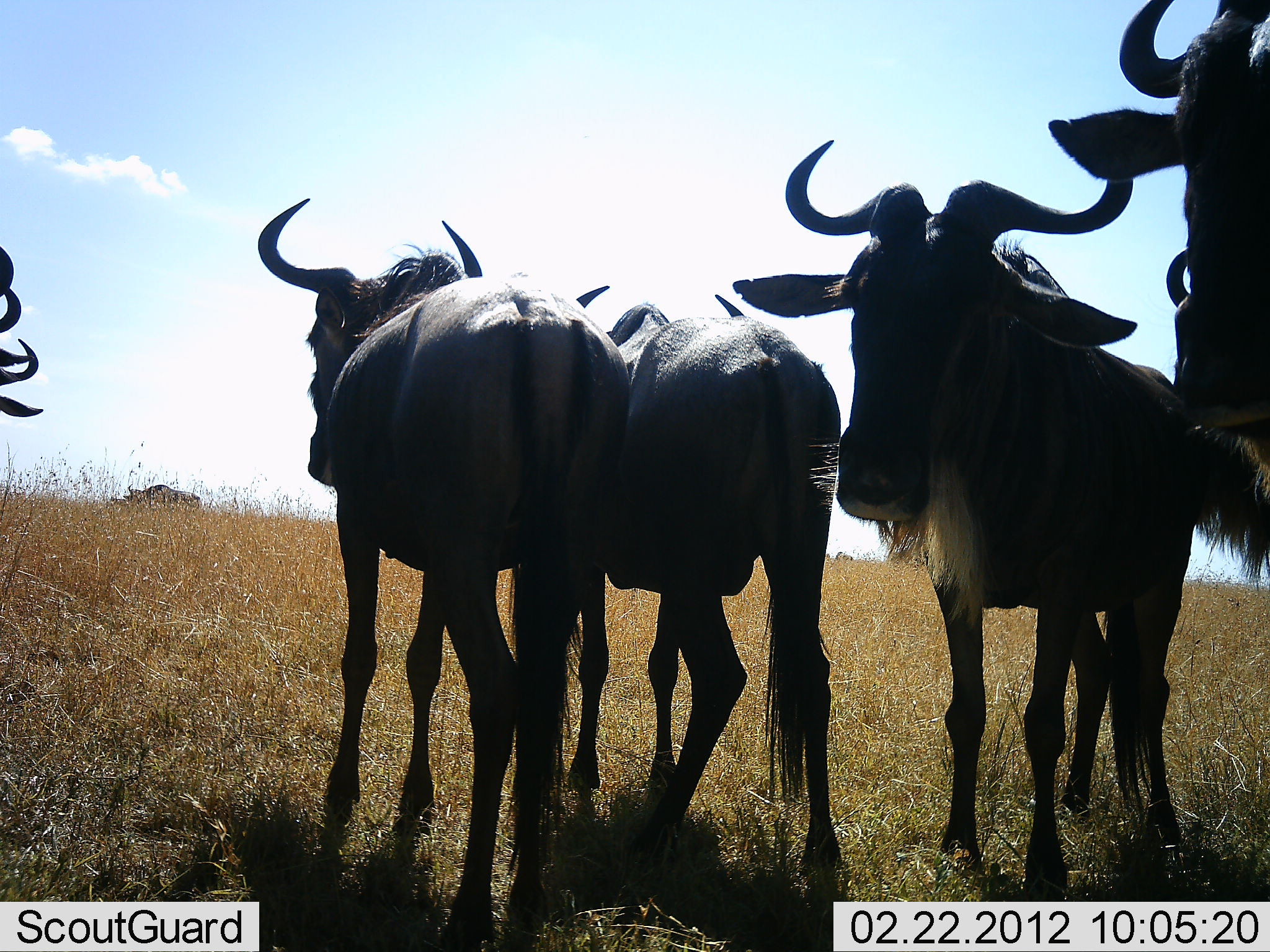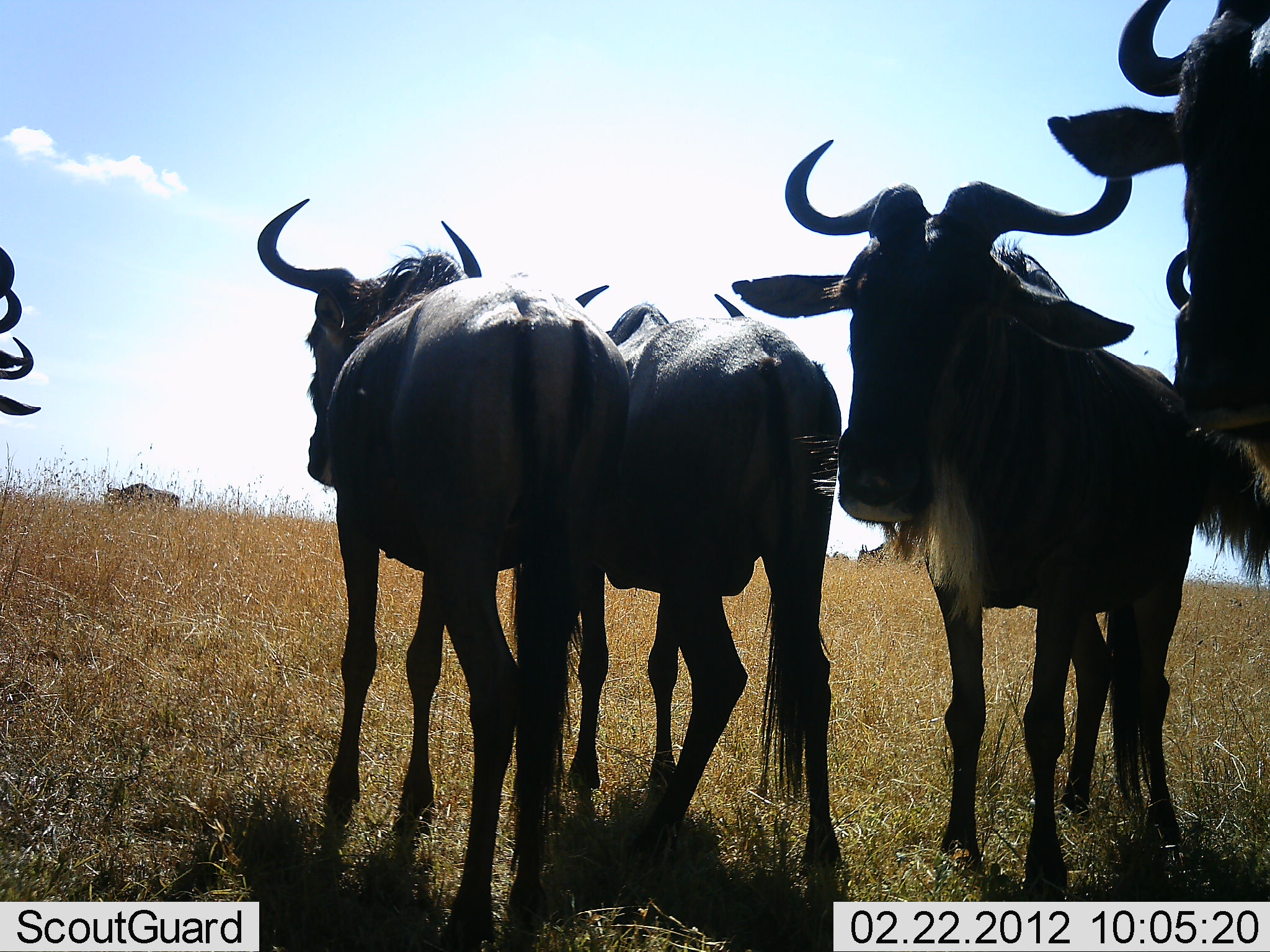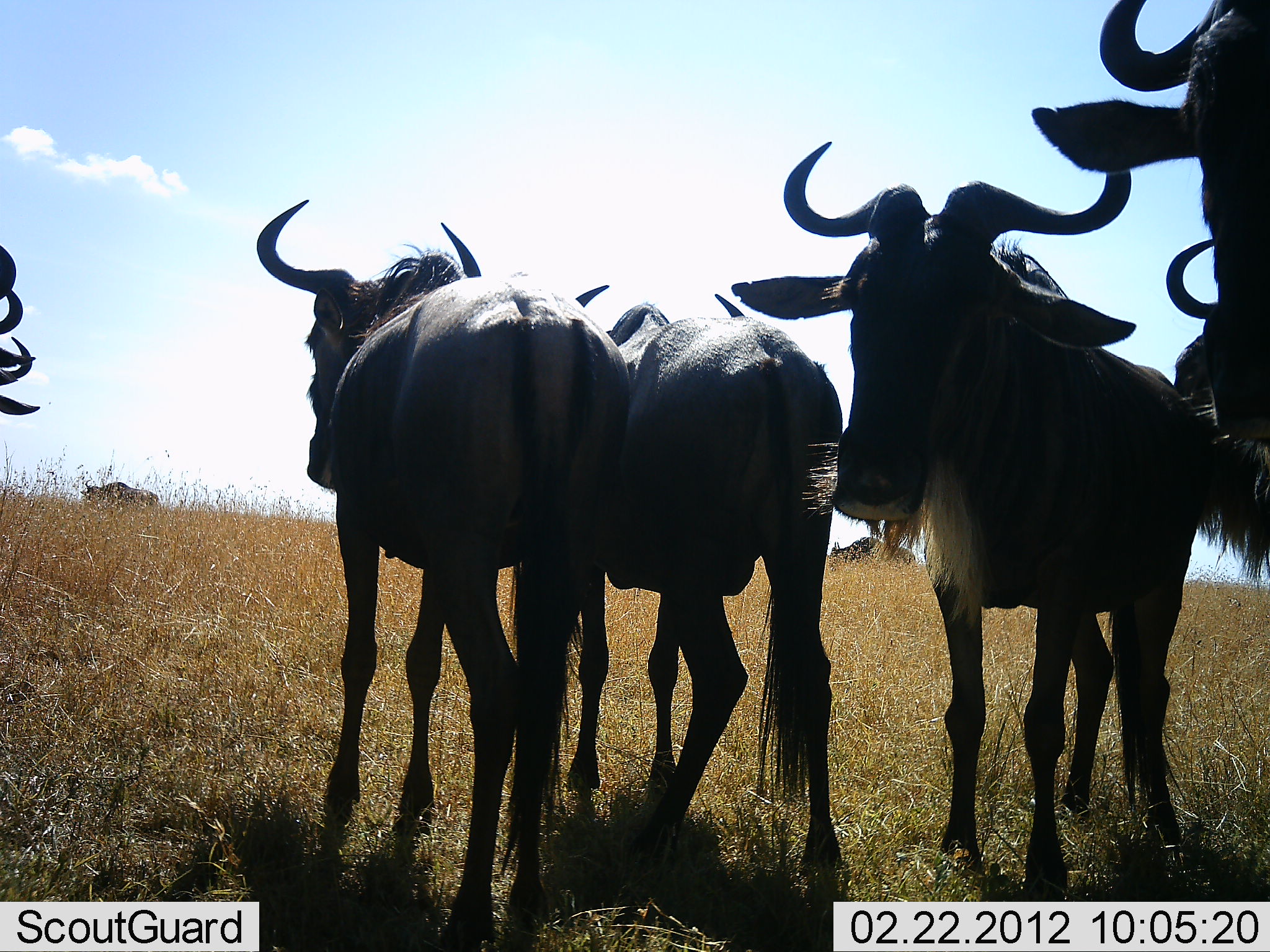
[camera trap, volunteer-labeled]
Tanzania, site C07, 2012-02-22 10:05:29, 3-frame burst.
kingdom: Animalia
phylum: Chordata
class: Mammalia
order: Artiodactyla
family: Bovidae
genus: Connochaetes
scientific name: Connochaetes taurinus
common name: blue wildebeest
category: wildebeest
Wildebeest (blue wildebeest) (Connochaetes taurinus), count 8. Behavior (volunteer vote fractions): standing 95%, resting 0%, moving 59%, interacting 5%. Young present (vote fraction): 0%. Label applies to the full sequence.